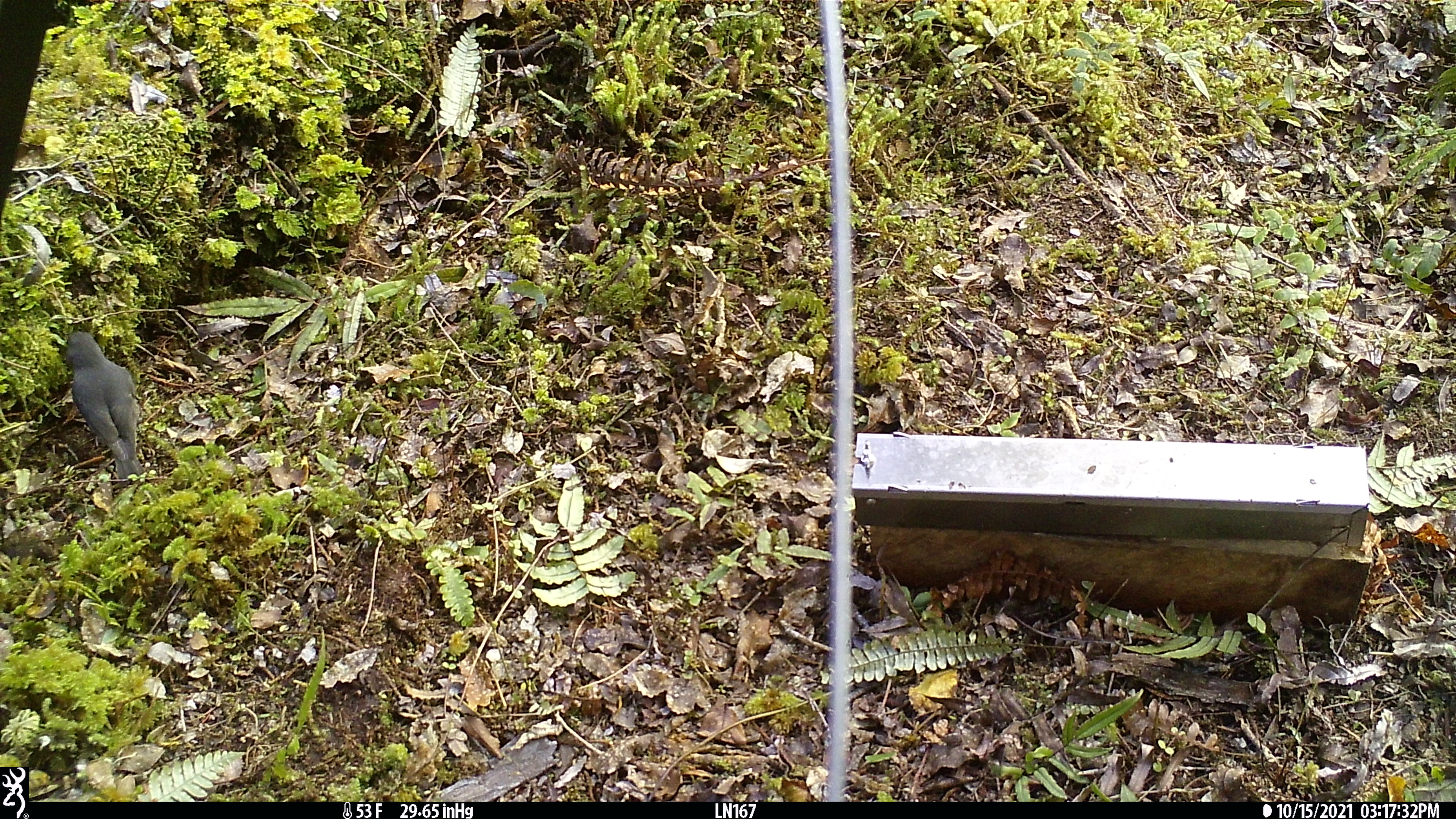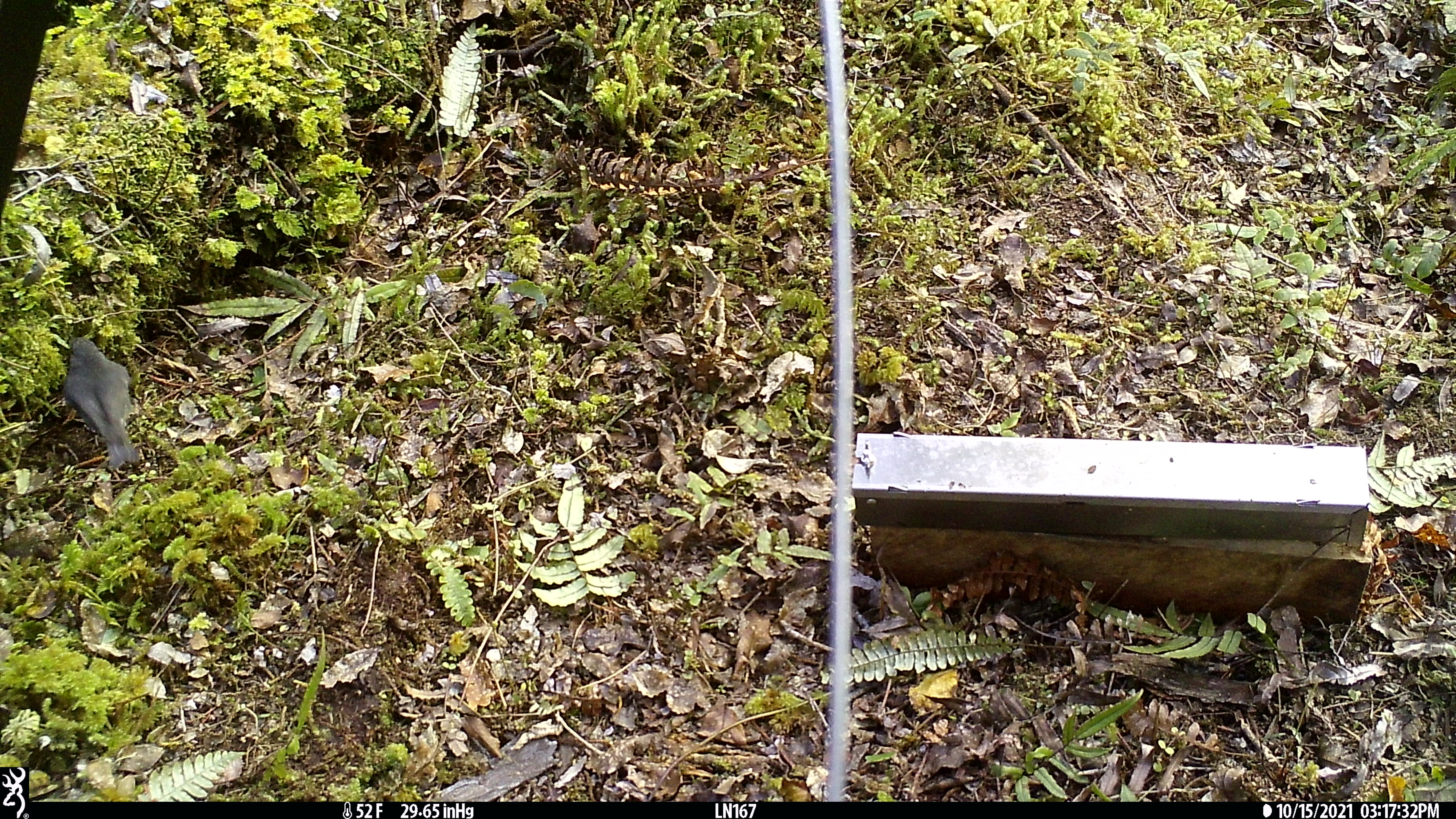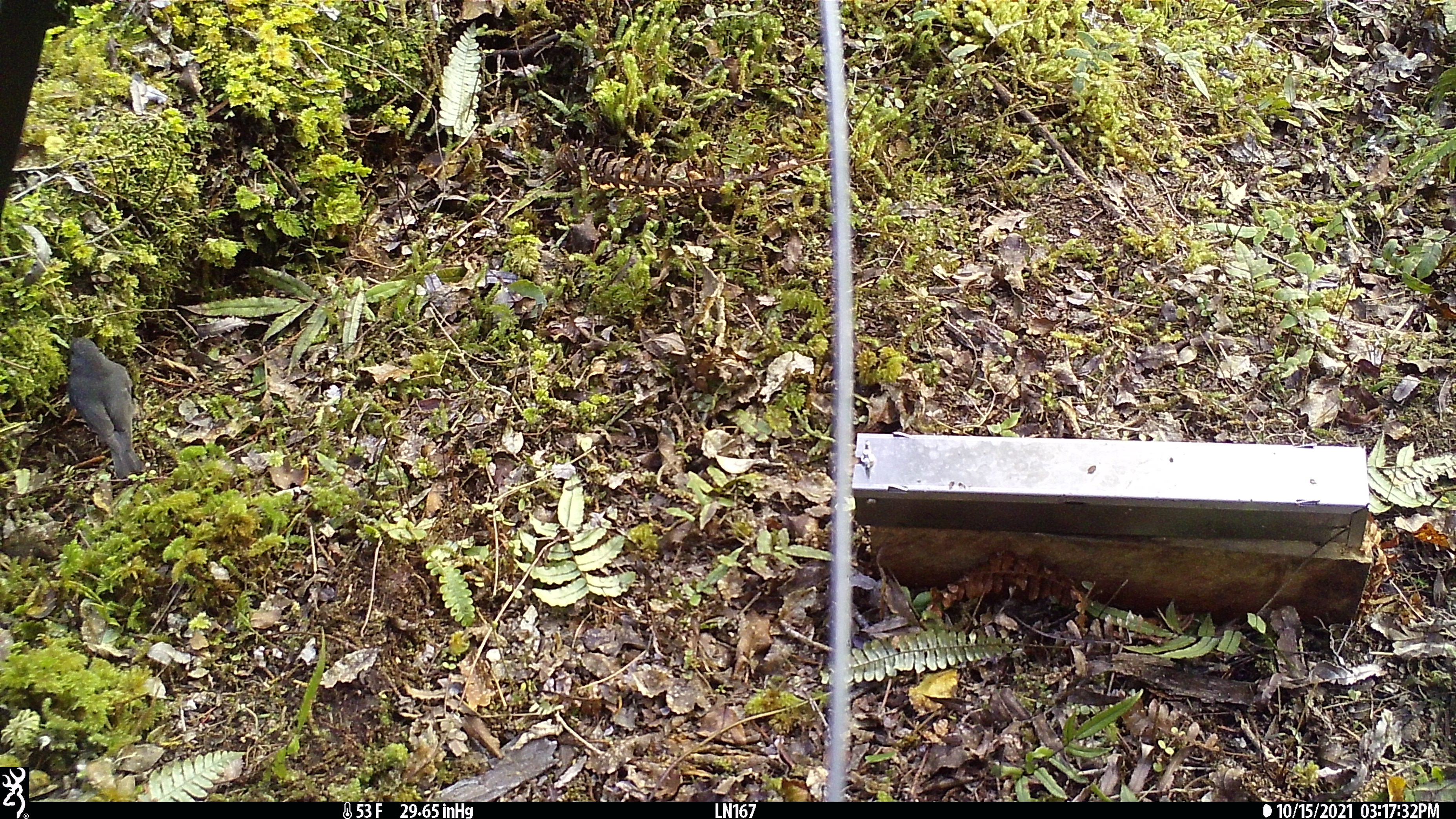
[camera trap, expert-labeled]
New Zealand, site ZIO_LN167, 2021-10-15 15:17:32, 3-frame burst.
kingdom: Animalia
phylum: Chordata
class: Aves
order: Passeriformes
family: Petroicidae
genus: Petroica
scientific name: Petroica australis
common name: new zealand robin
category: robin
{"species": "robin (new zealand robin) (Petroica australis)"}